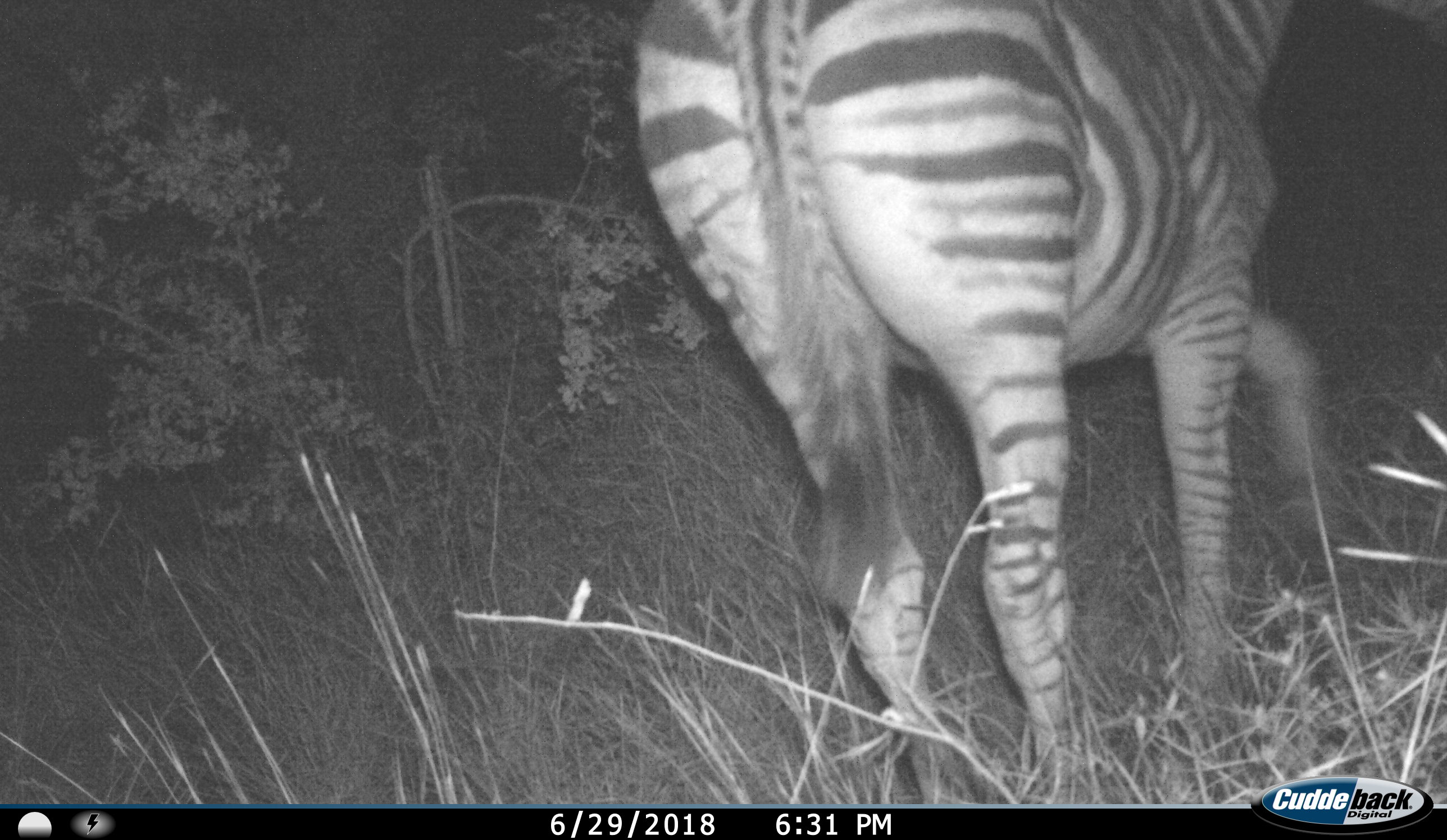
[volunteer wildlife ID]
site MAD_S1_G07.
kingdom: Animalia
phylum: Chordata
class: Mammalia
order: Perissodactyla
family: Equidae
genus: Equus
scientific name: Equus quagga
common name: plains zebra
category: zebraplains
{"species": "zebraplains (plains zebra) (Equus quagga)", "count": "1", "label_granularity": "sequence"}